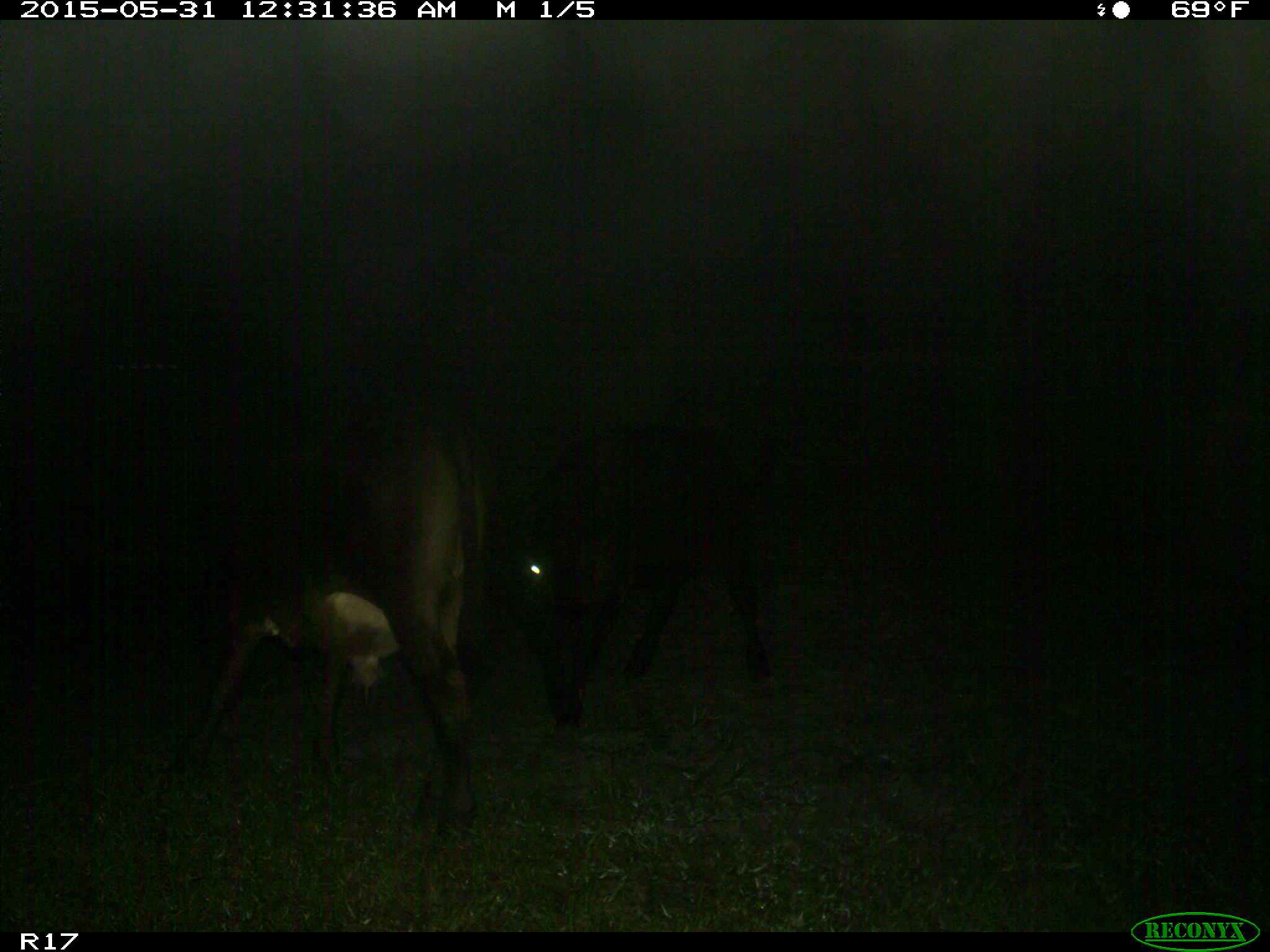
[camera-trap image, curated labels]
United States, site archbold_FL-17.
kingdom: Animalia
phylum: Chordata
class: Mammalia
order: Artiodactyla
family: Bovidae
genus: Bos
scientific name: Bos taurus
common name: domestic cow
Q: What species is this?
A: Bos taurus (domestic cow).